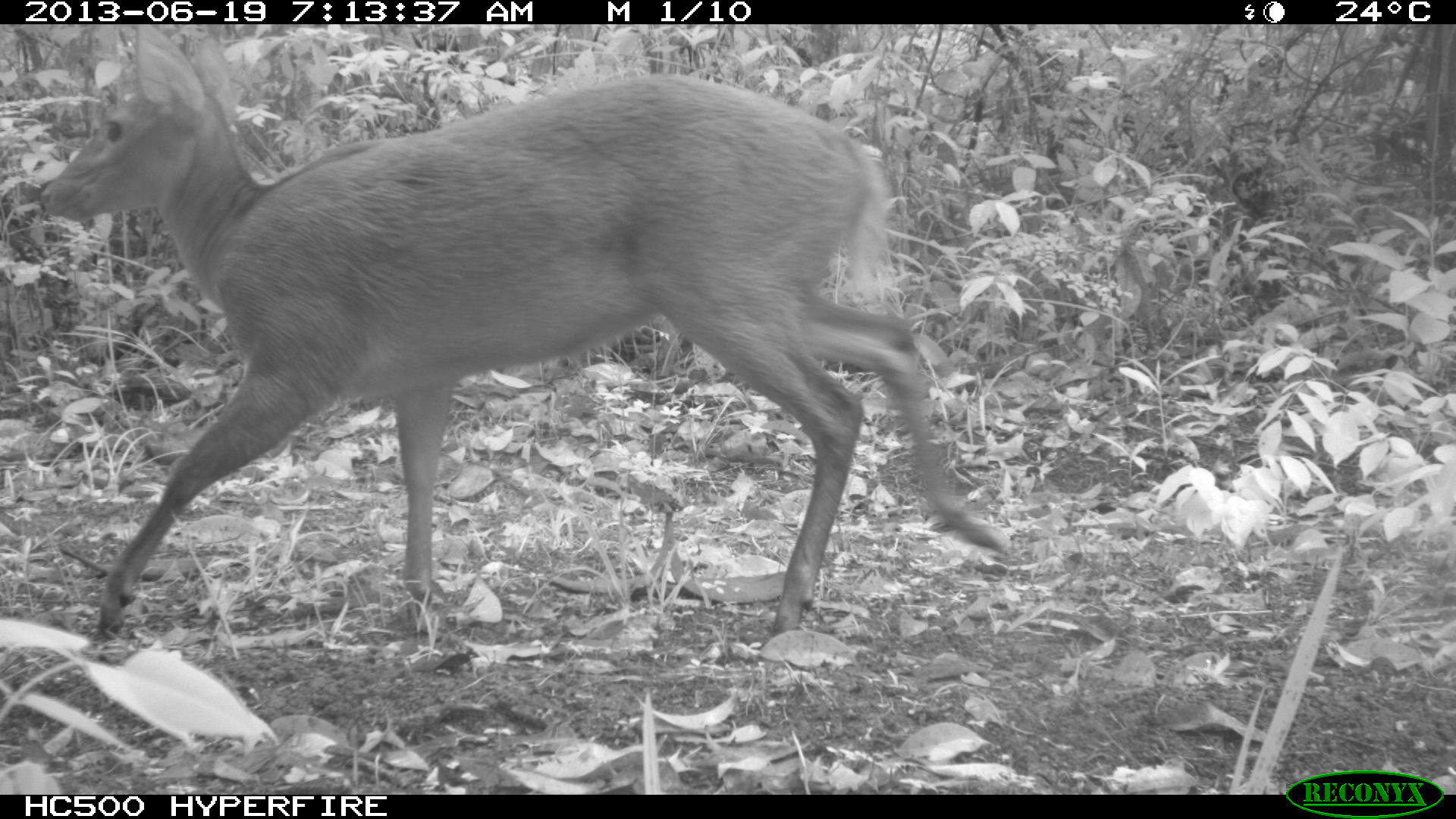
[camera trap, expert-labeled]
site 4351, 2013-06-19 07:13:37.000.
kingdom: Animalia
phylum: Chordata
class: Mammalia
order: Artiodactyla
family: Cervidae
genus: Mazama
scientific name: Mazama temama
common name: central american red brocket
Mazama temama (central american red brocket), count 1, sex female.